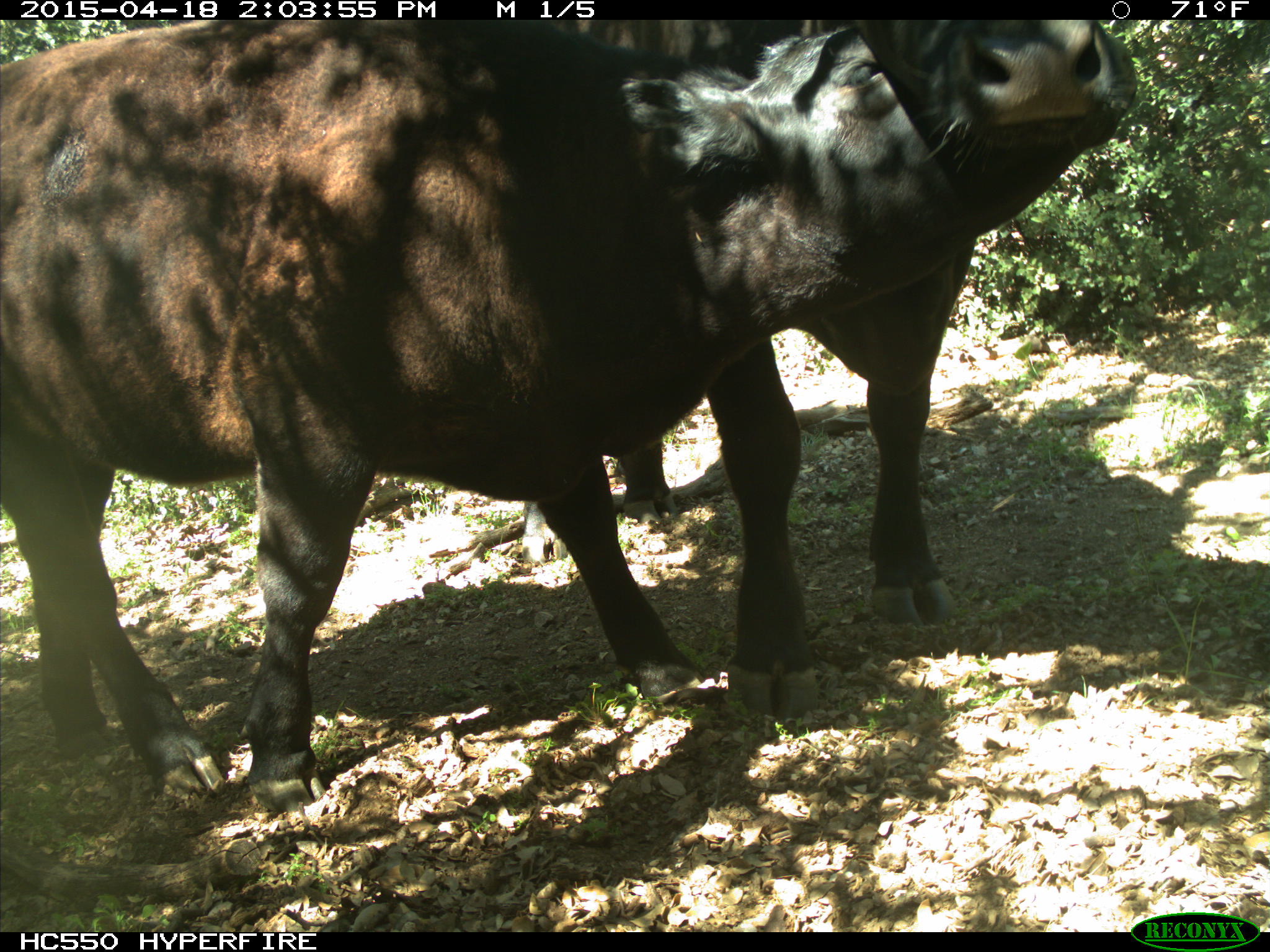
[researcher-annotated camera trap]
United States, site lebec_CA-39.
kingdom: Animalia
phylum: Chordata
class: Mammalia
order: Artiodactyla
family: Bovidae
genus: Bos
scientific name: Bos taurus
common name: domestic cow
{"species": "Bos taurus (domestic cow)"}